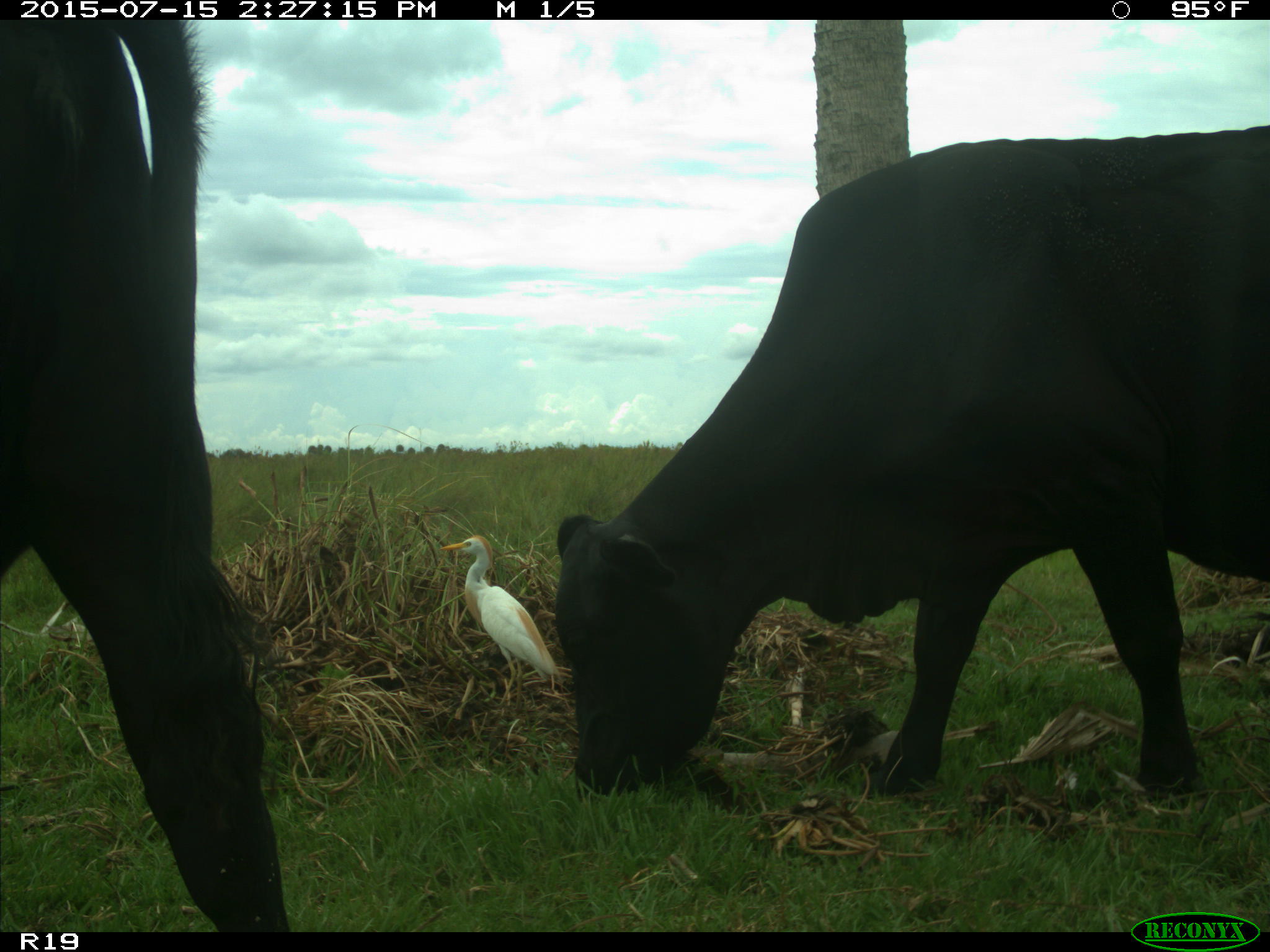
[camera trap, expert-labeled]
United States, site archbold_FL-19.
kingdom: Animalia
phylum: Chordata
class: Mammalia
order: Artiodactyla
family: Bovidae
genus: Bos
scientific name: Bos taurus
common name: domestic cow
Bos taurus (domestic cow).